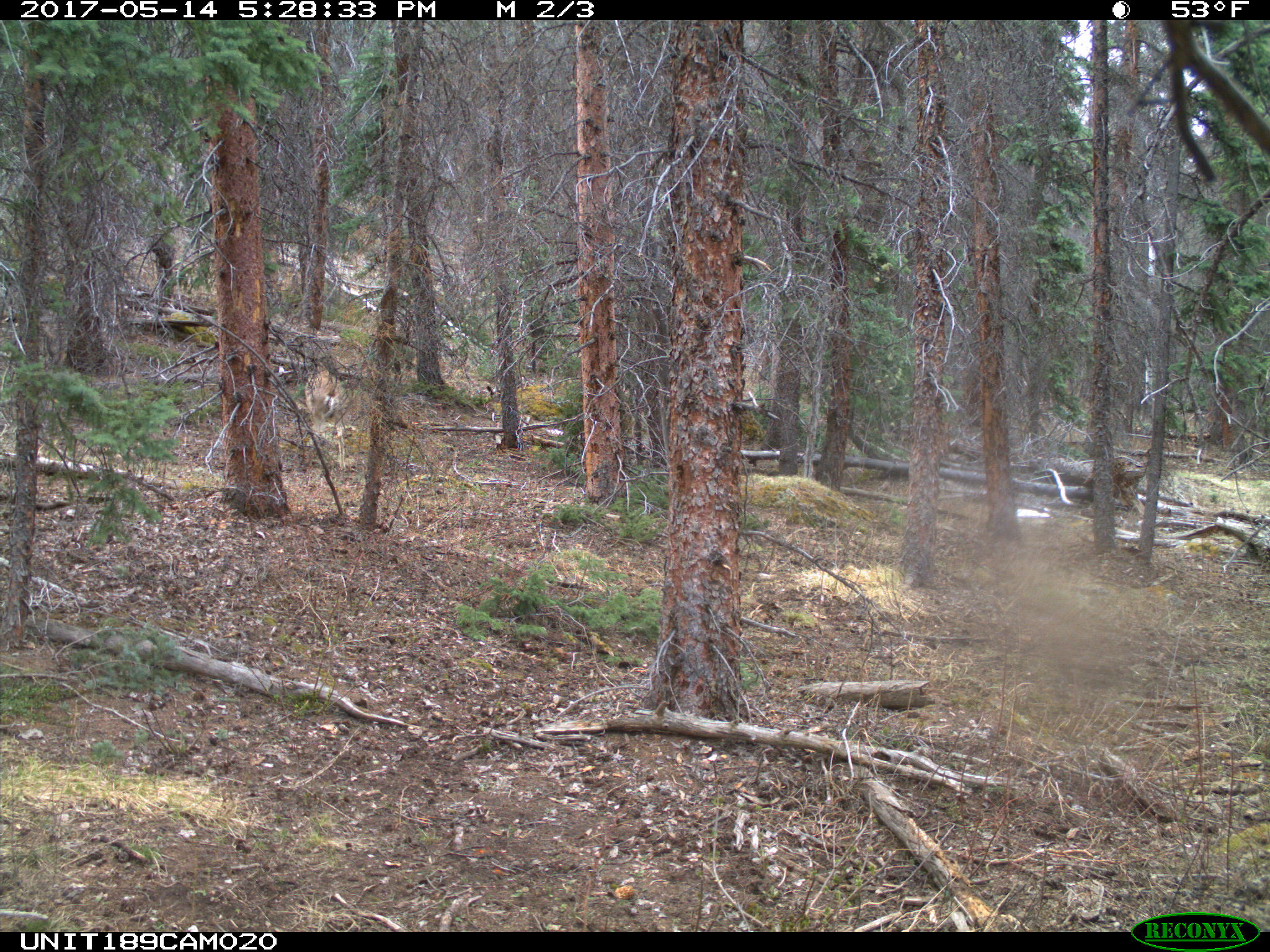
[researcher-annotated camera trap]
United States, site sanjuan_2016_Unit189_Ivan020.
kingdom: Animalia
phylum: Chordata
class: Mammalia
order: Artiodactyla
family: Cervidae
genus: Odocoileus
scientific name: Odocoileus hemionus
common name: mule deer